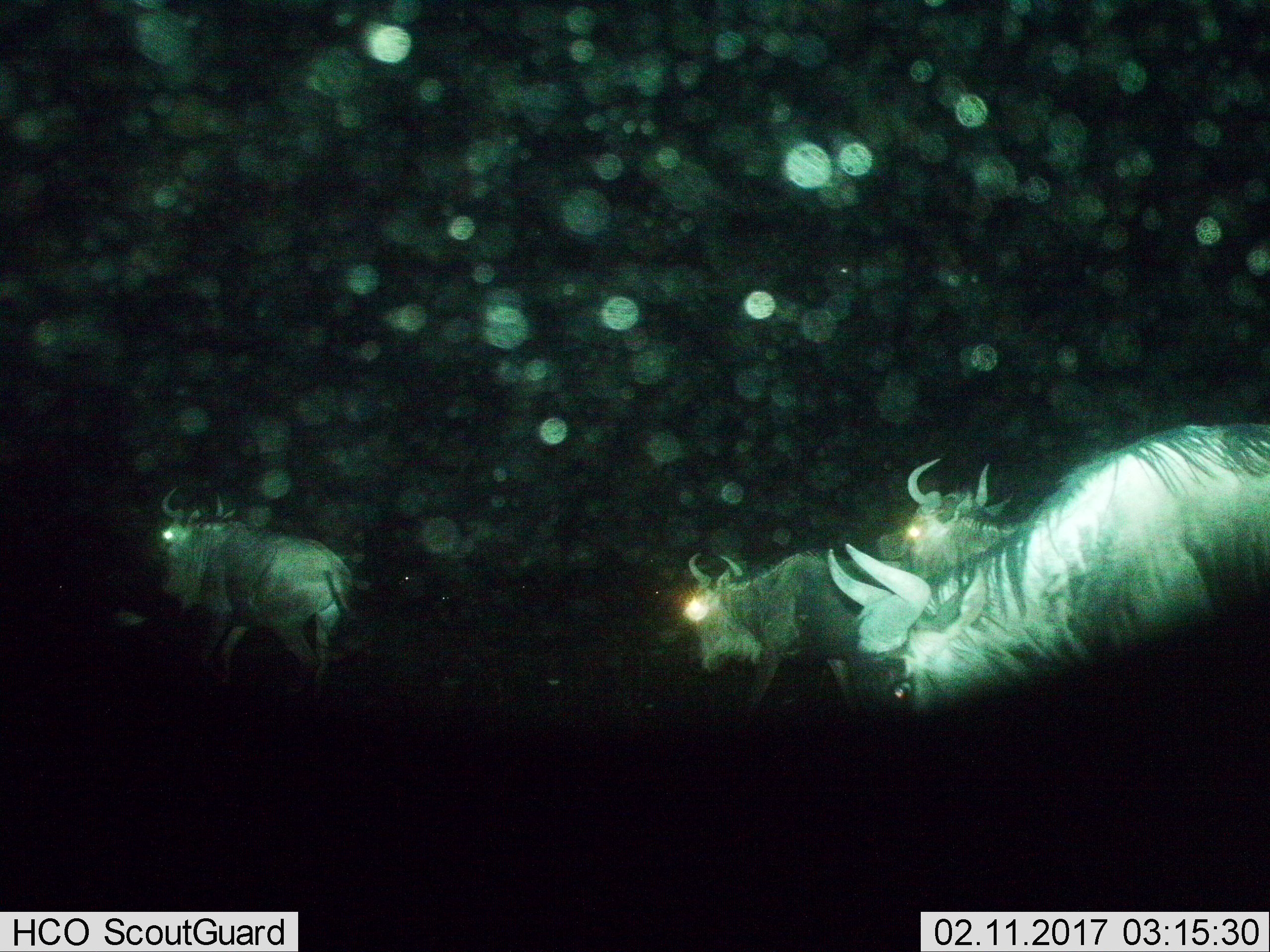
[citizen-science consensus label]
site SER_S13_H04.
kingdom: Animalia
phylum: Chordata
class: Mammalia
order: Artiodactyla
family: Bovidae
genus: Connochaetes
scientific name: Connochaetes taurinus taurinus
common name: blue wildebeest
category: wildebeestblue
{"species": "wildebeestblue (blue wildebeest) (Connochaetes taurinus taurinus)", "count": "4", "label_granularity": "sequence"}